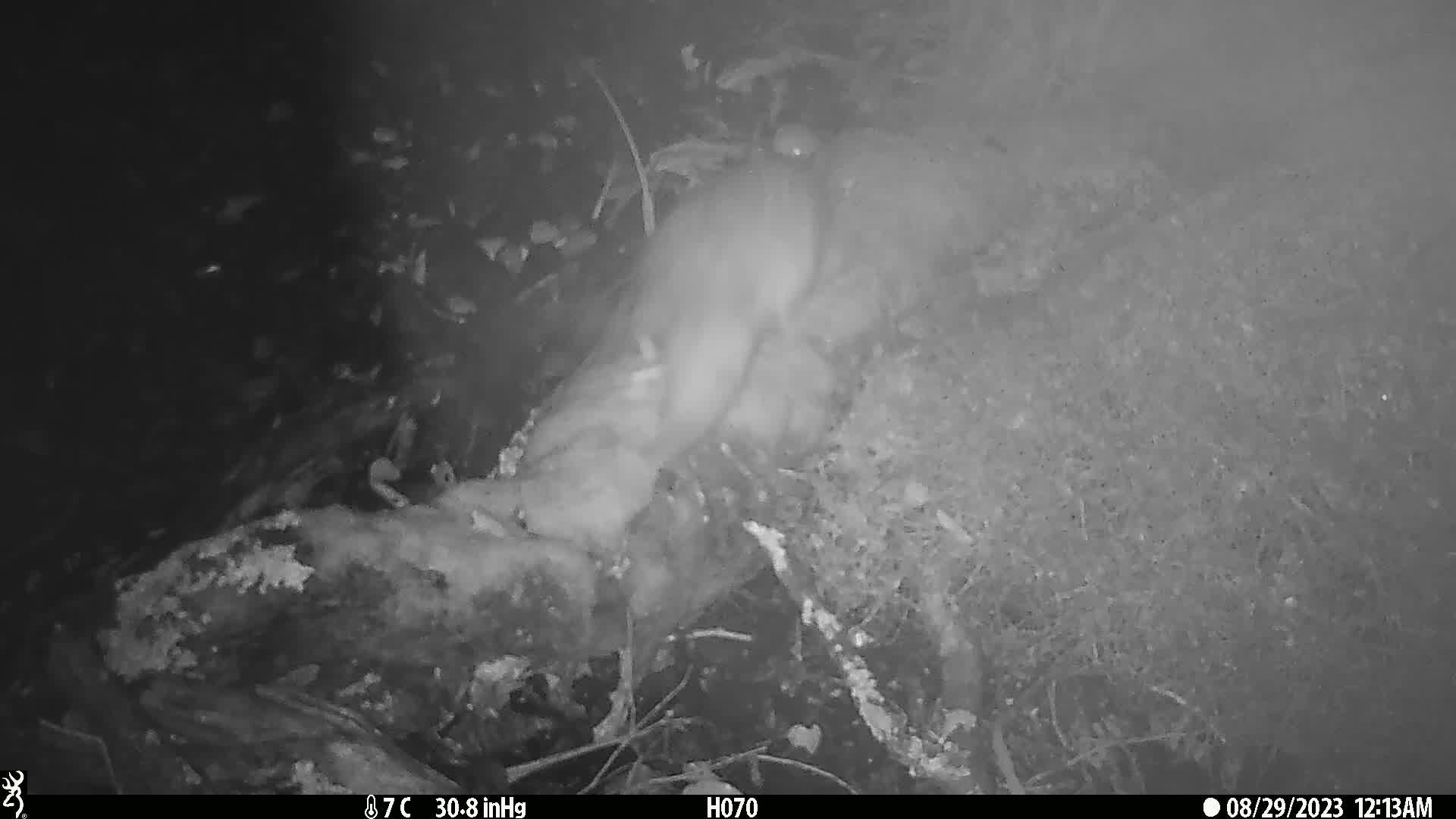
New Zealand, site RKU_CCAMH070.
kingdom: Animalia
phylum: Chordata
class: Mammalia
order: Diprotodontia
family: Phalangeridae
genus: Trichosurus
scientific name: Trichosurus vulpecula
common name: common brushtail possum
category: possum